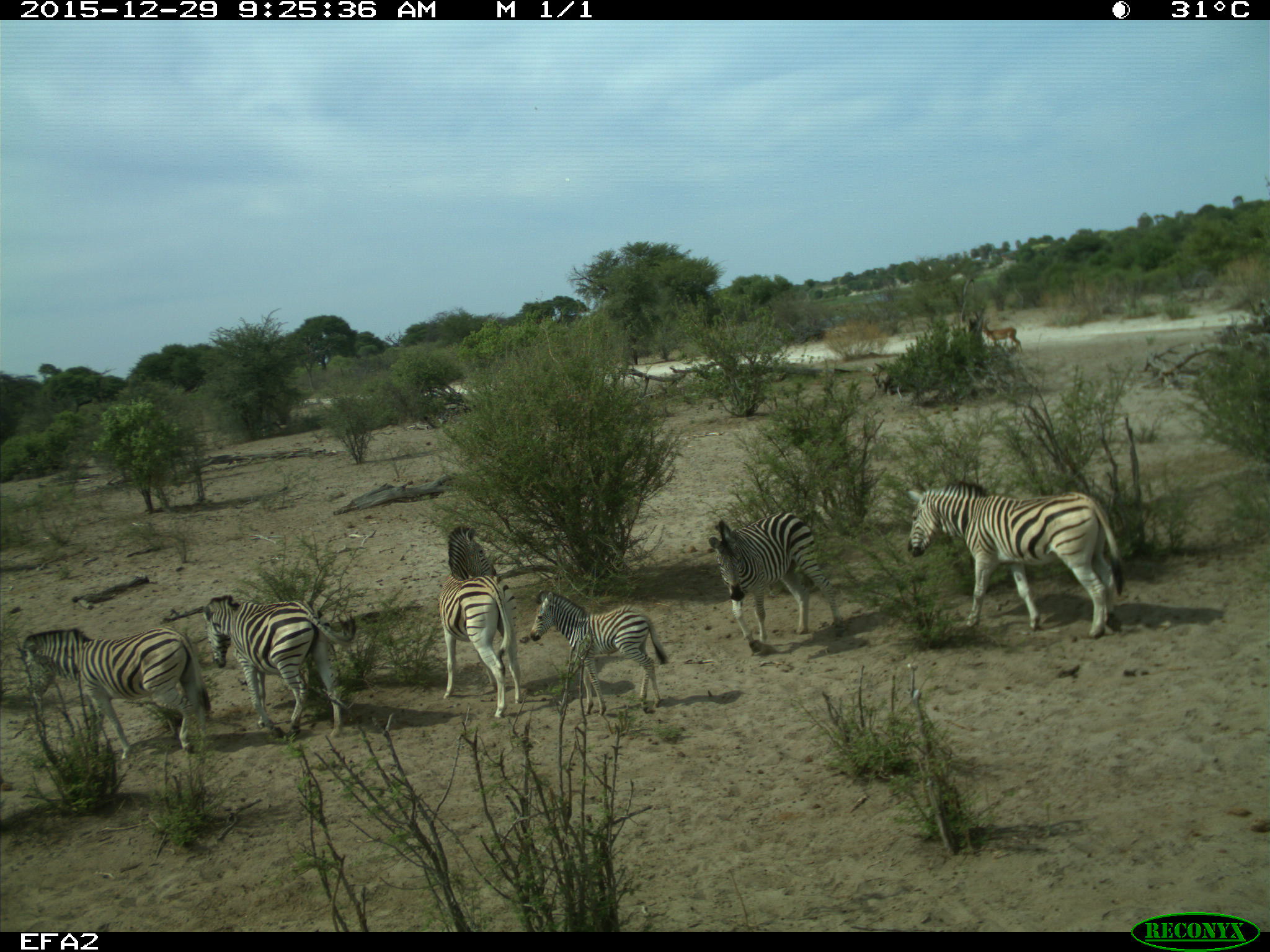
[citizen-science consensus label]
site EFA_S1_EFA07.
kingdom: Animalia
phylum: Chordata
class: Mammalia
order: Perissodactyla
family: Equidae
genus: Equus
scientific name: Equus quagga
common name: plains zebra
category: zebraplains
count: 6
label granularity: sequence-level